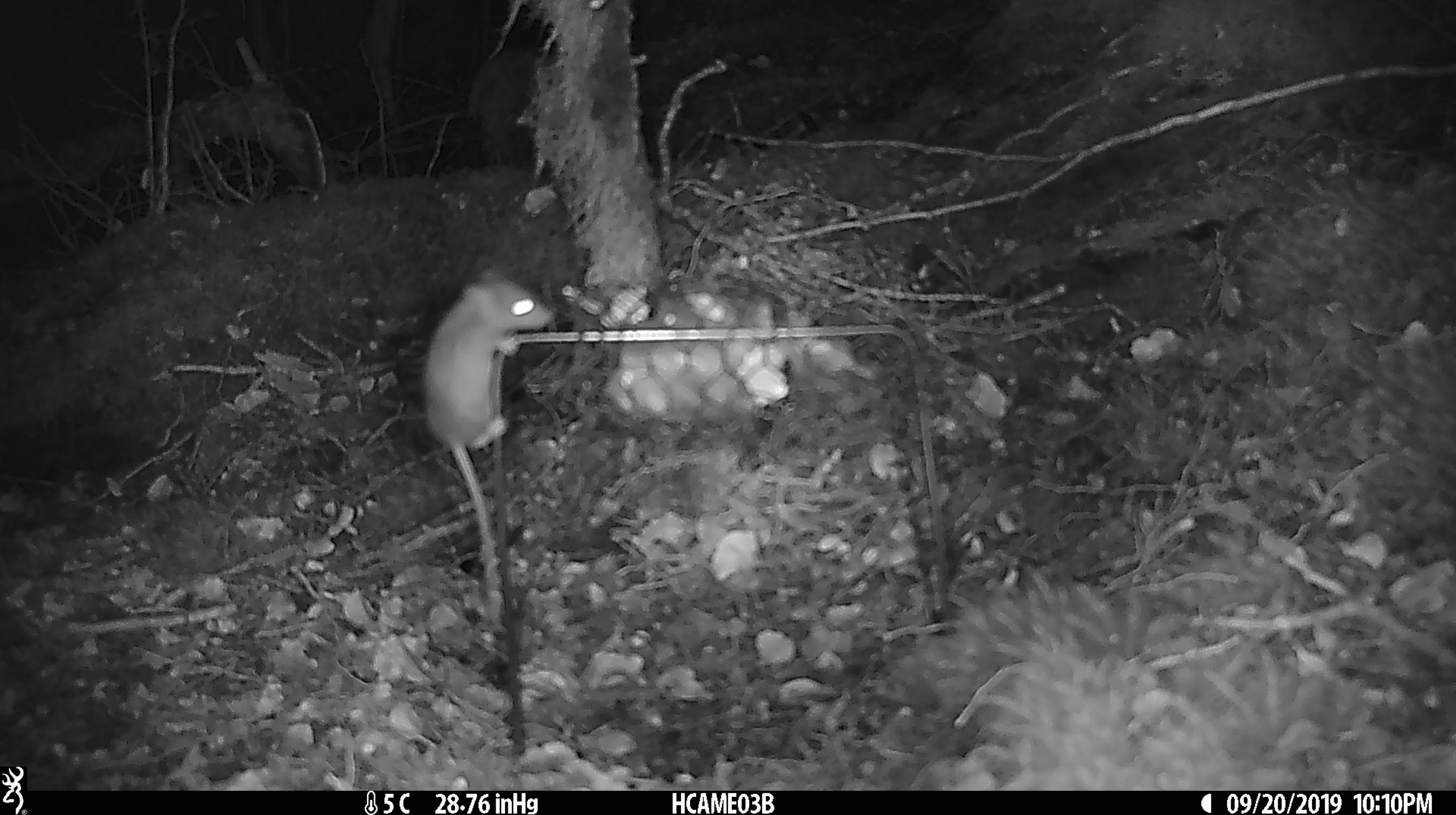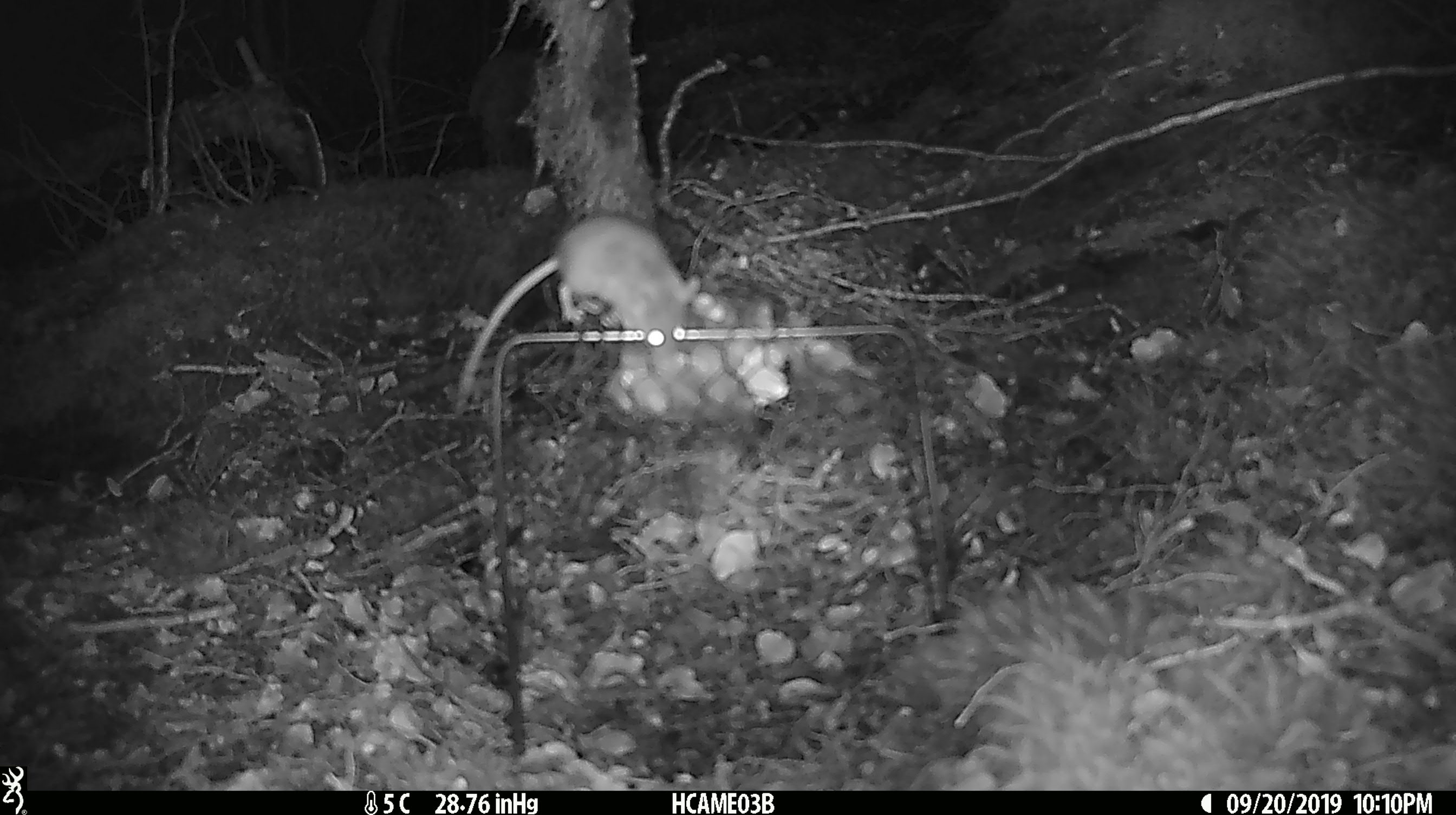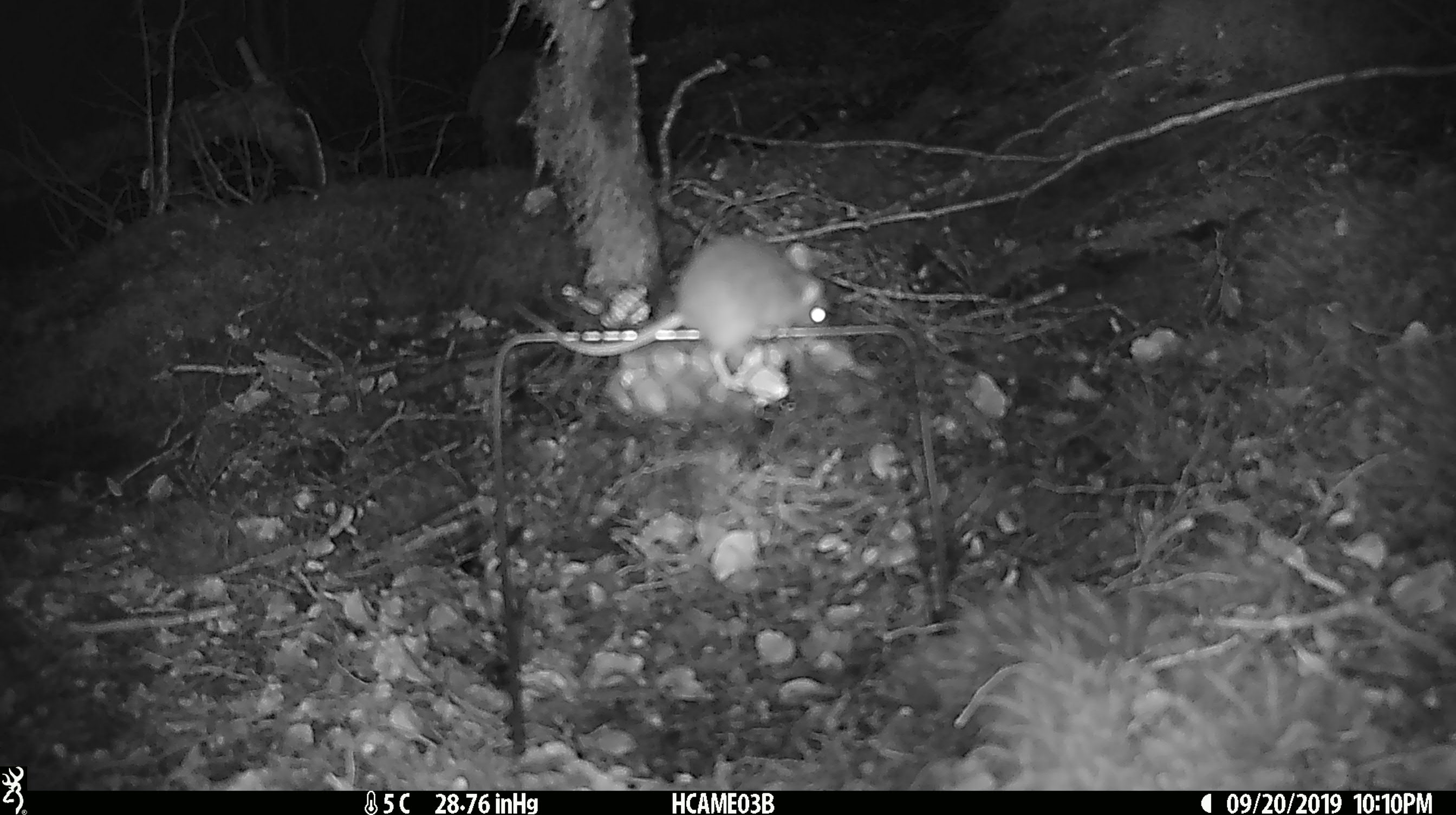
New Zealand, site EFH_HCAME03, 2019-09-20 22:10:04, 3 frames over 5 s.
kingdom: Animalia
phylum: Chordata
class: Mammalia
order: Rodentia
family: Muridae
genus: Mus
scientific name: Mus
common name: mouse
Mouse (Mus).